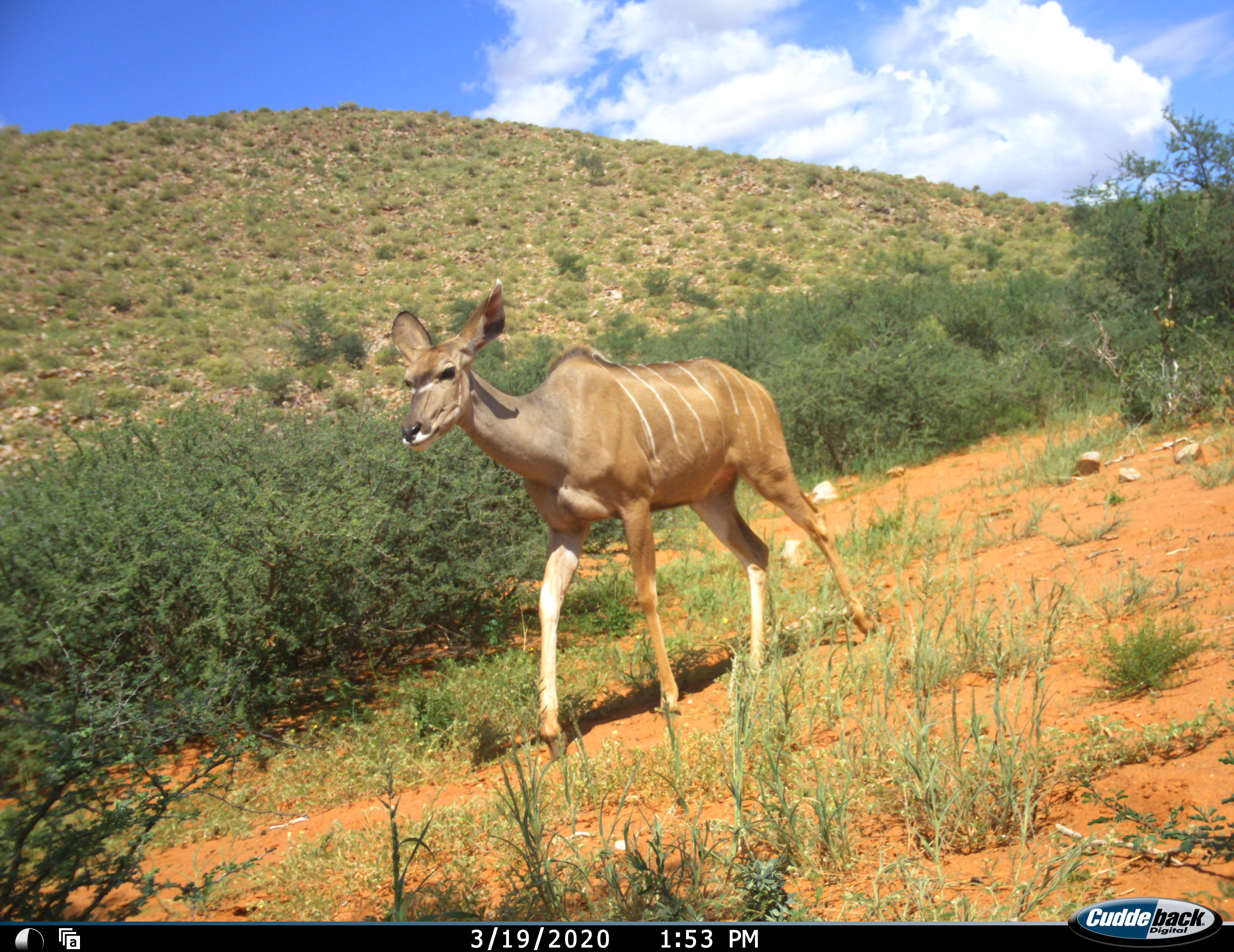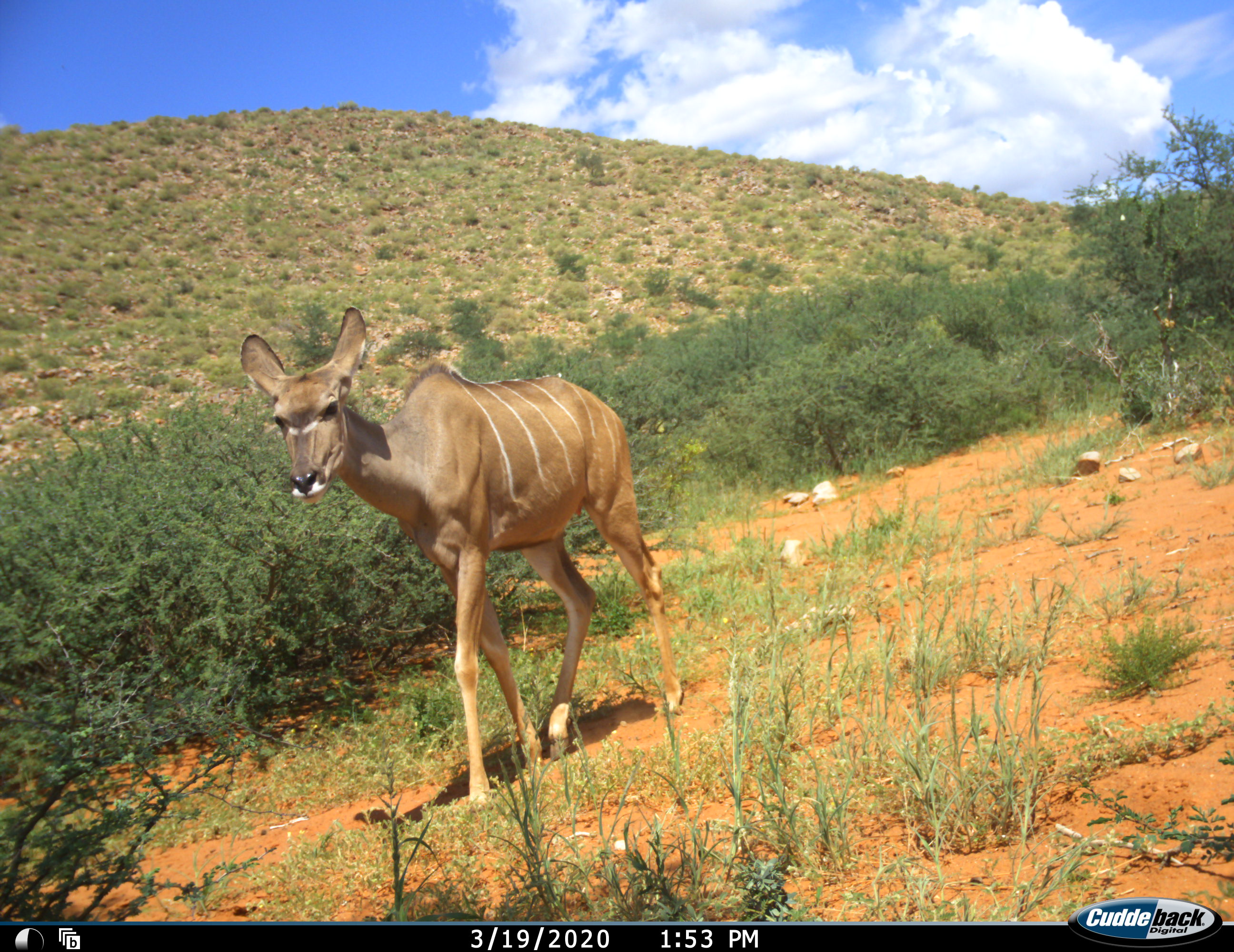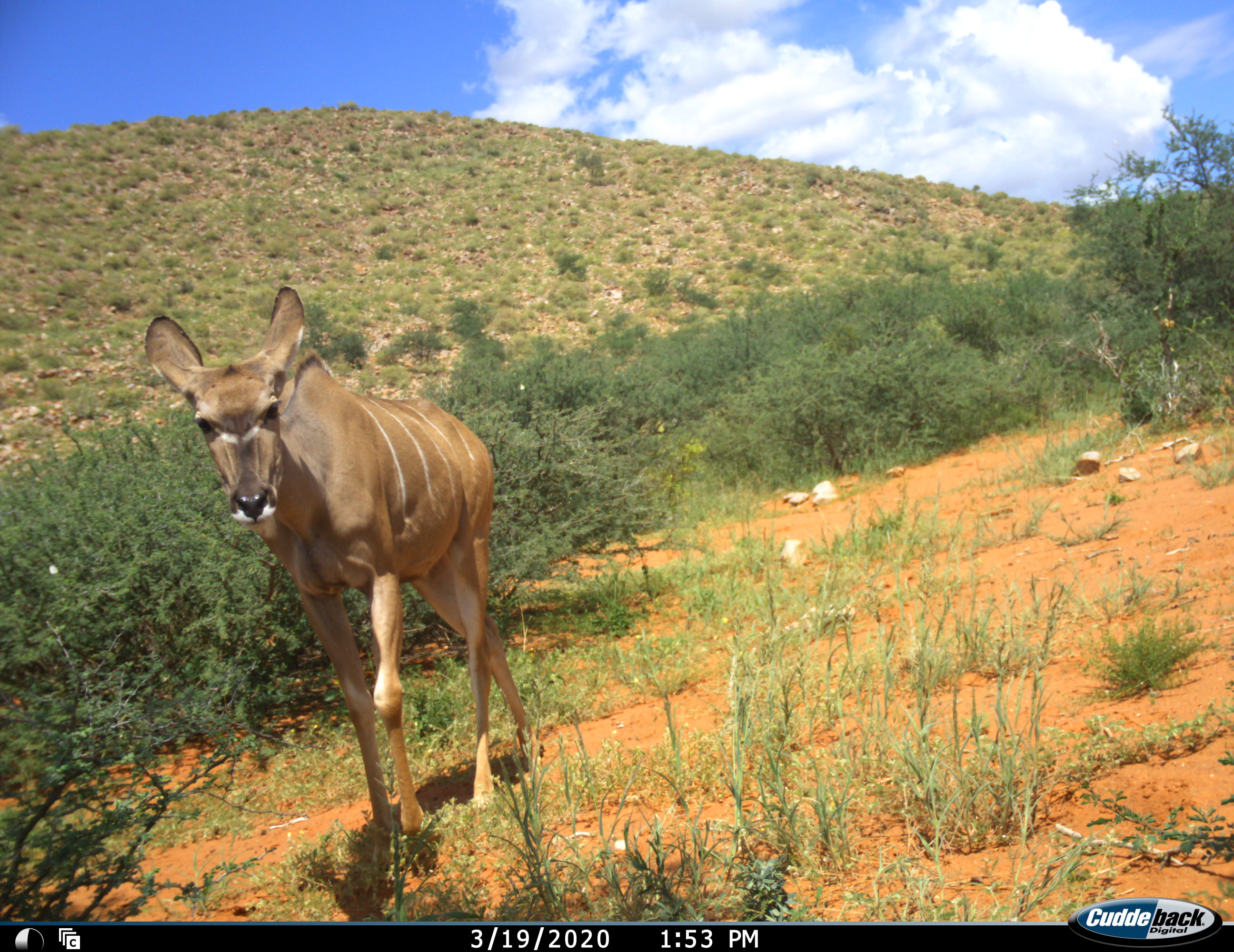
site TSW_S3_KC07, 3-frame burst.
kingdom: Animalia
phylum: Chordata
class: Mammalia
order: Artiodactyla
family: Bovidae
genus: Tragelaphus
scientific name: Tragelaphus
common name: kudu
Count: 1.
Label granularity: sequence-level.